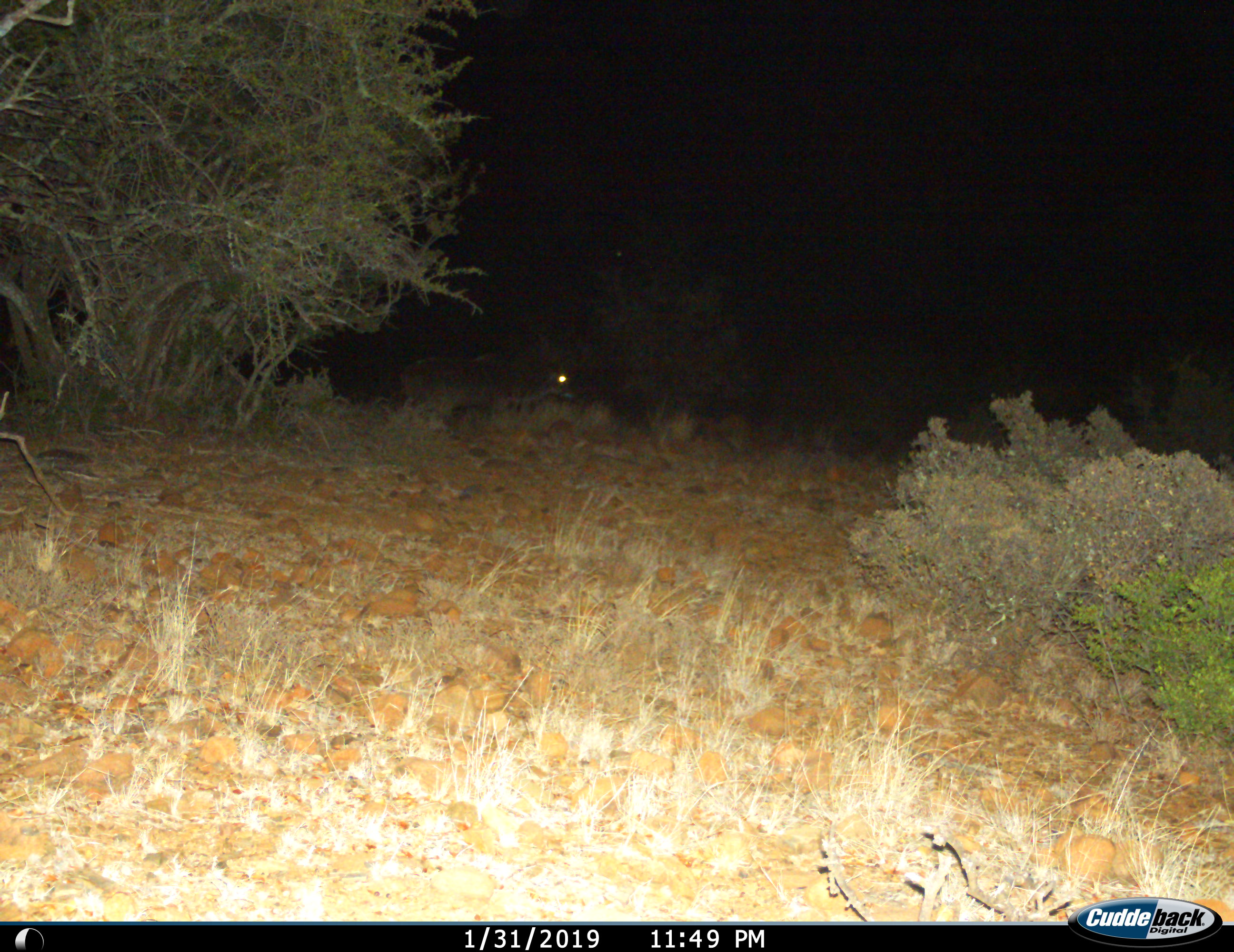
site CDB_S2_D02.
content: unidentified animal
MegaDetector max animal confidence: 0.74